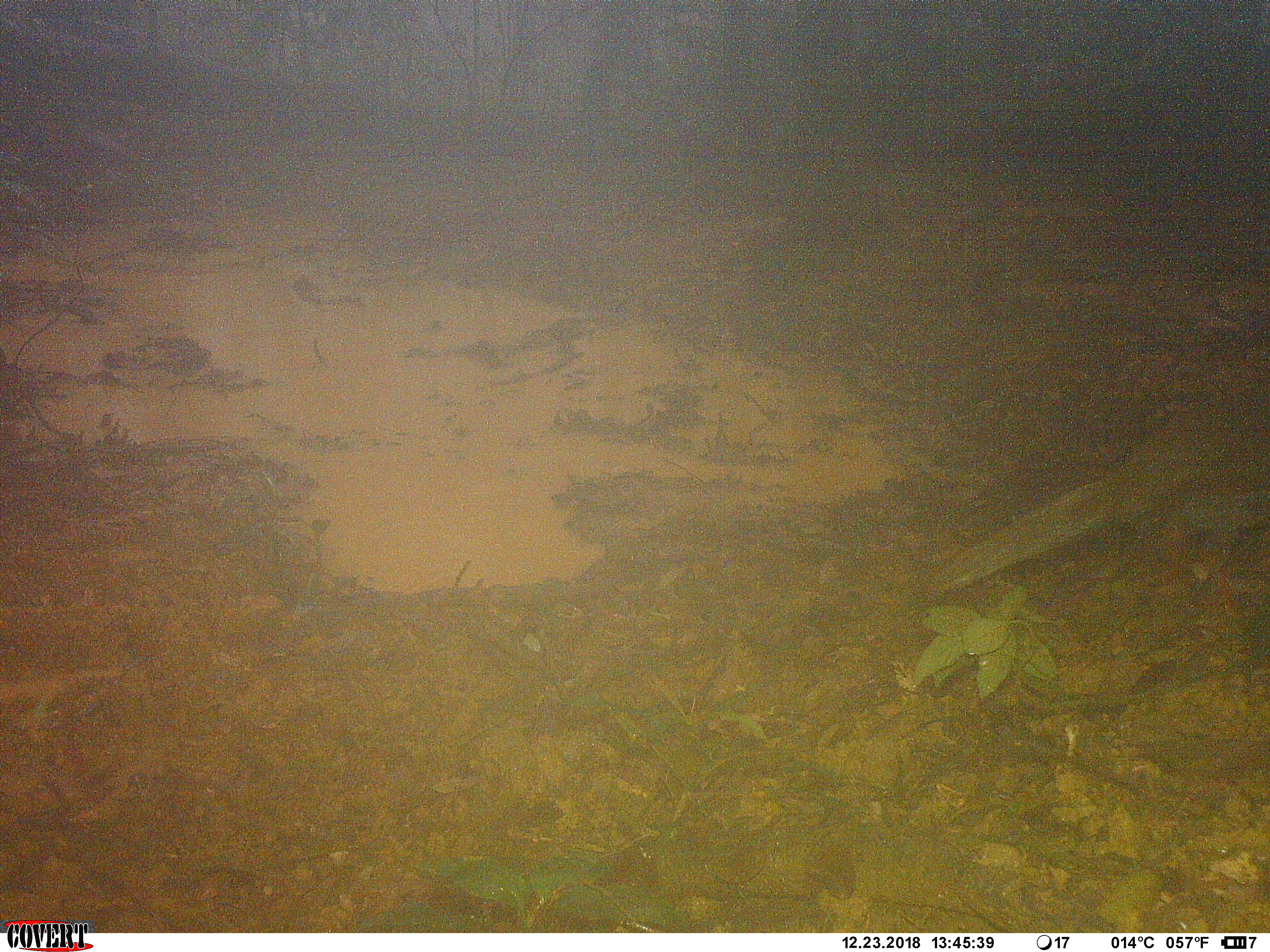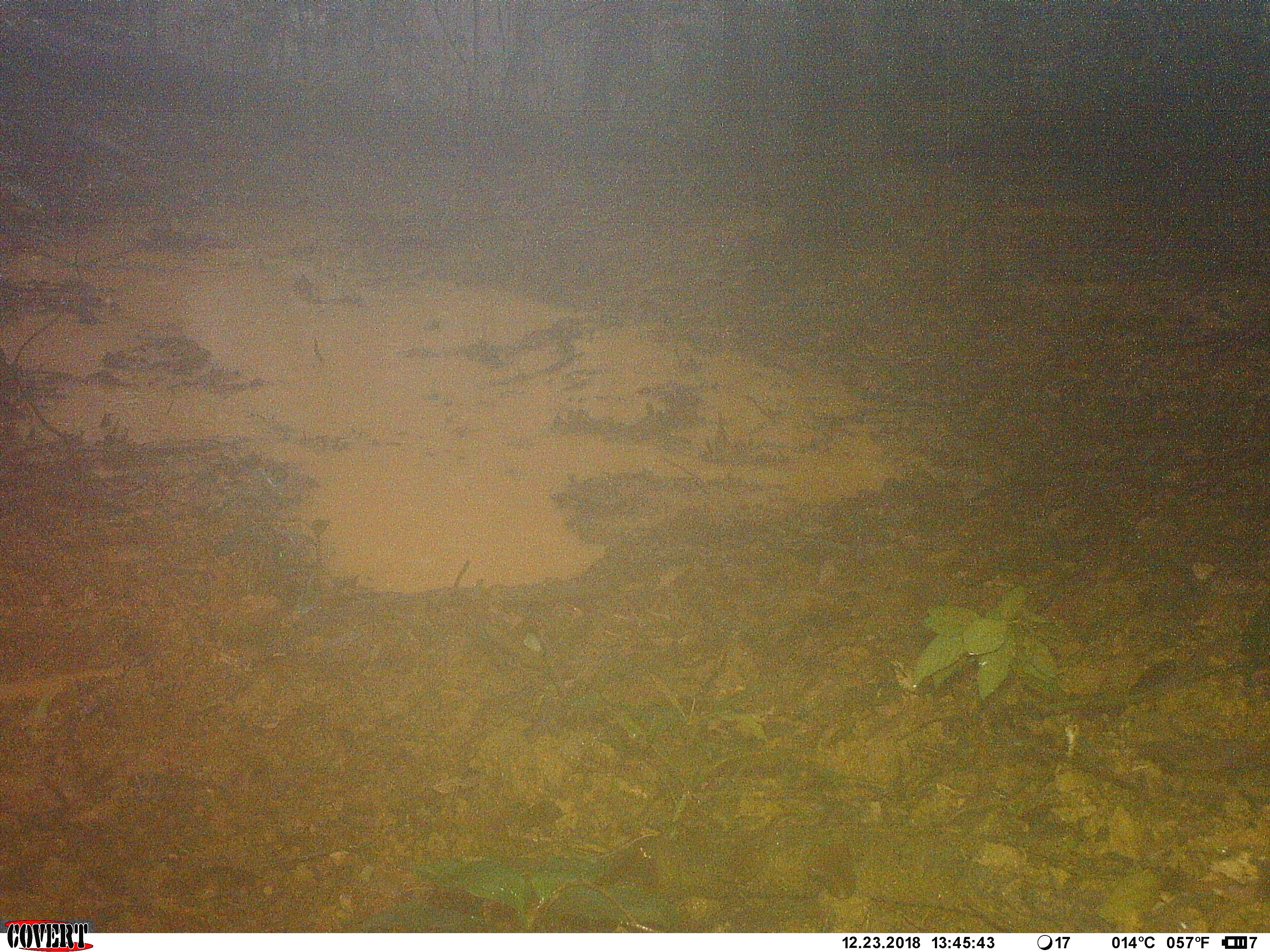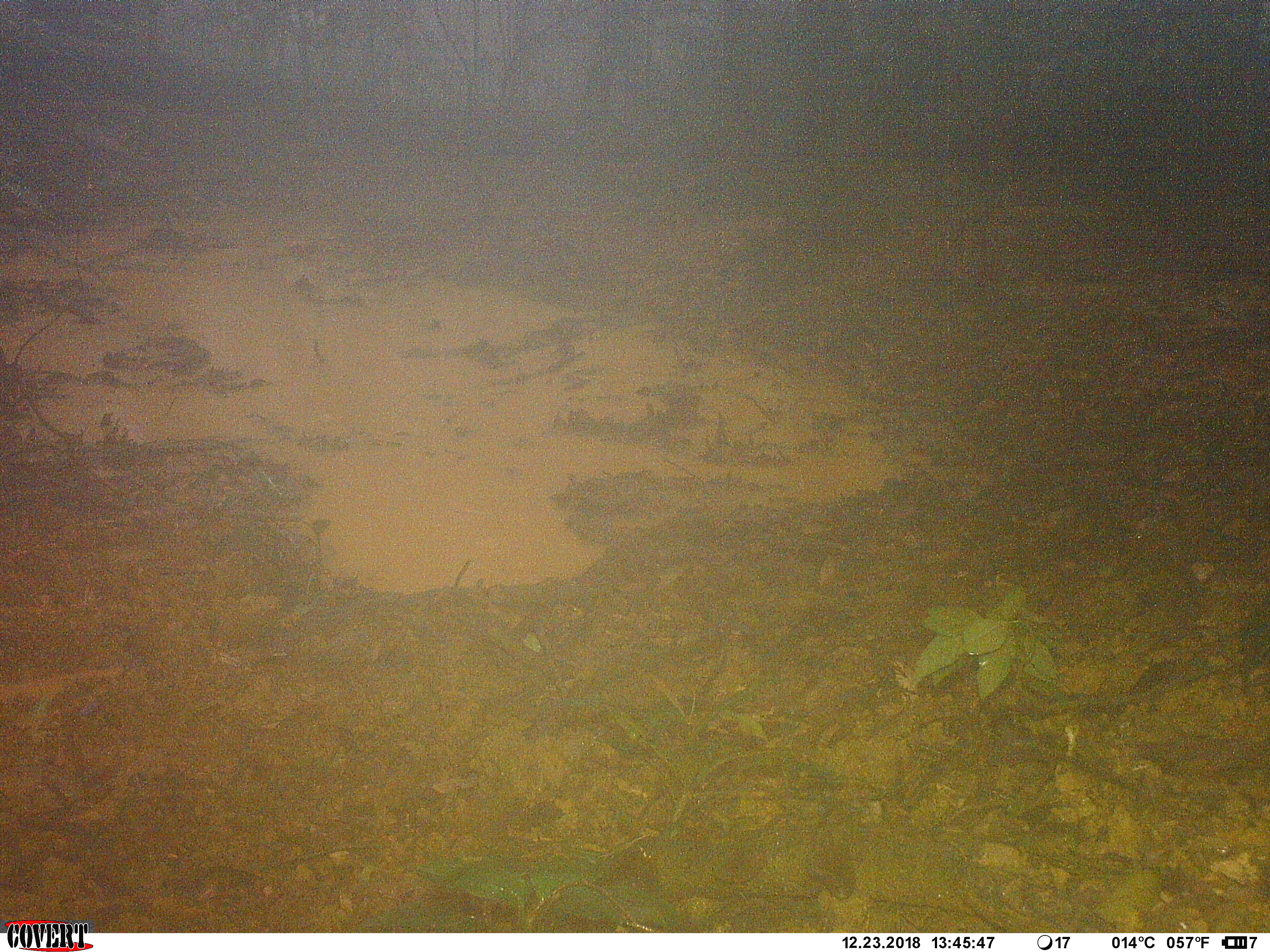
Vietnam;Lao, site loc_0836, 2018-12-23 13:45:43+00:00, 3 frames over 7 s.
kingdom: Animalia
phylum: Chordata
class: Aves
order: Galliformes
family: Phasianidae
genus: Lophura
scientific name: Lophura nycthemera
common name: silver pheasant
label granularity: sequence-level